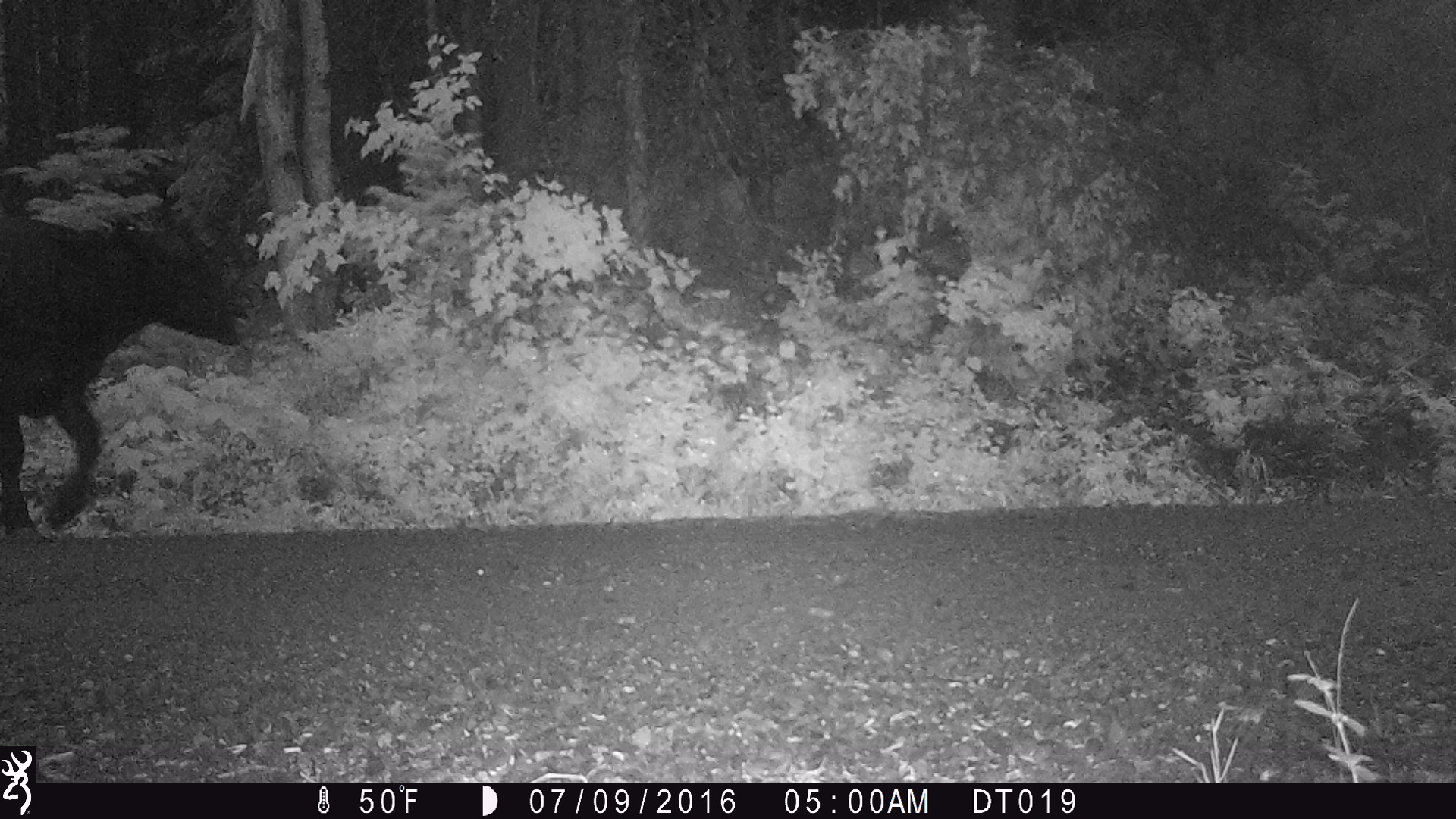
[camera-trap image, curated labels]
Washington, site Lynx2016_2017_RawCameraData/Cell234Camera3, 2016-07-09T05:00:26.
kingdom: Animalia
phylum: Chordata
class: Mammalia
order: Artiodactyla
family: Bovidae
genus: Bos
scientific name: Bos taurus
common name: domestic cattle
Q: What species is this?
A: Domestic cattle (Bos taurus).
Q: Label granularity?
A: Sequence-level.